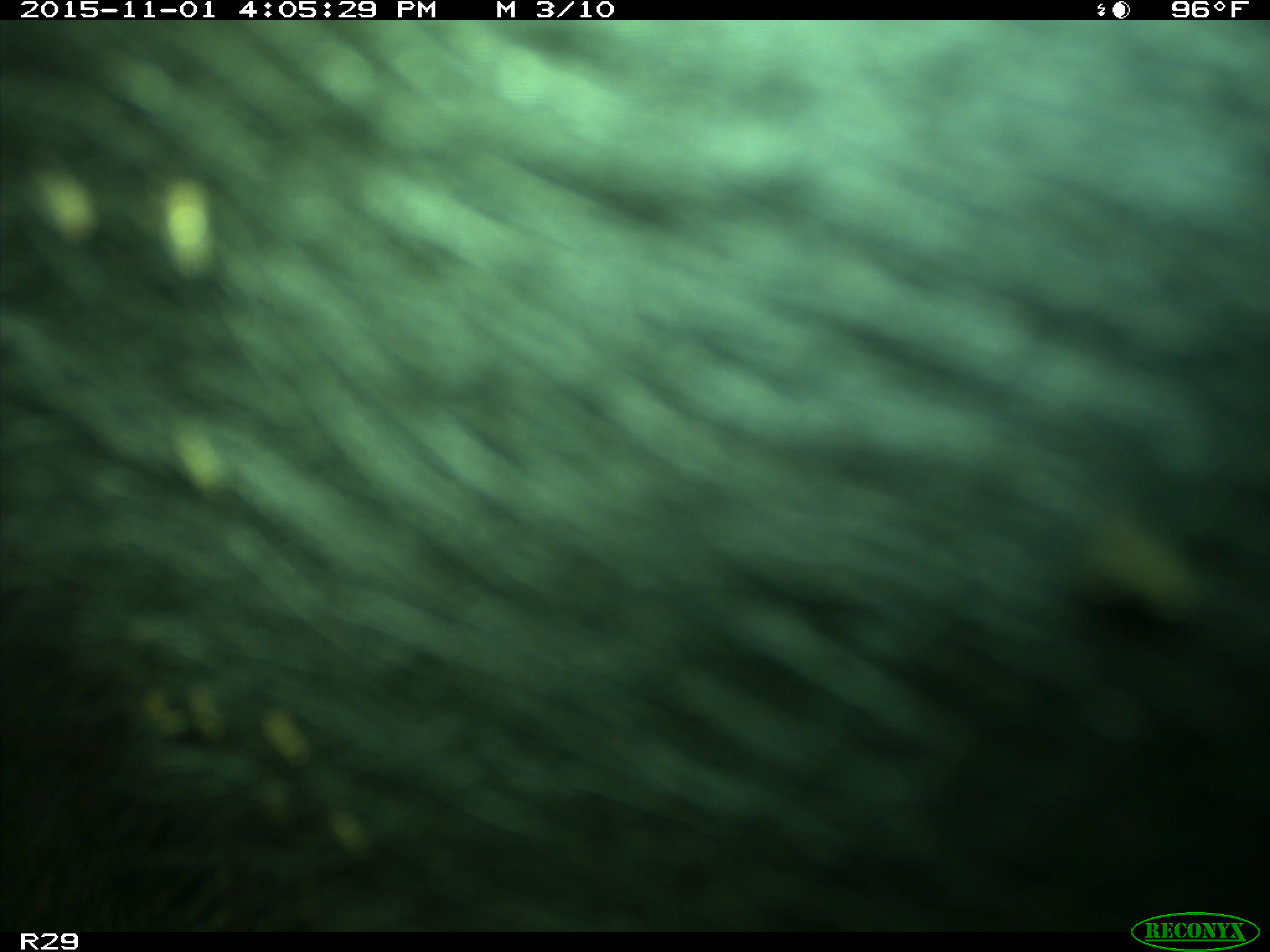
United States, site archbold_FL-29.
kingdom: Animalia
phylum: Chordata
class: Mammalia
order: Artiodactyla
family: Bovidae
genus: Bos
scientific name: Bos taurus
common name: domestic cow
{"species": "Bos taurus (domestic cow)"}